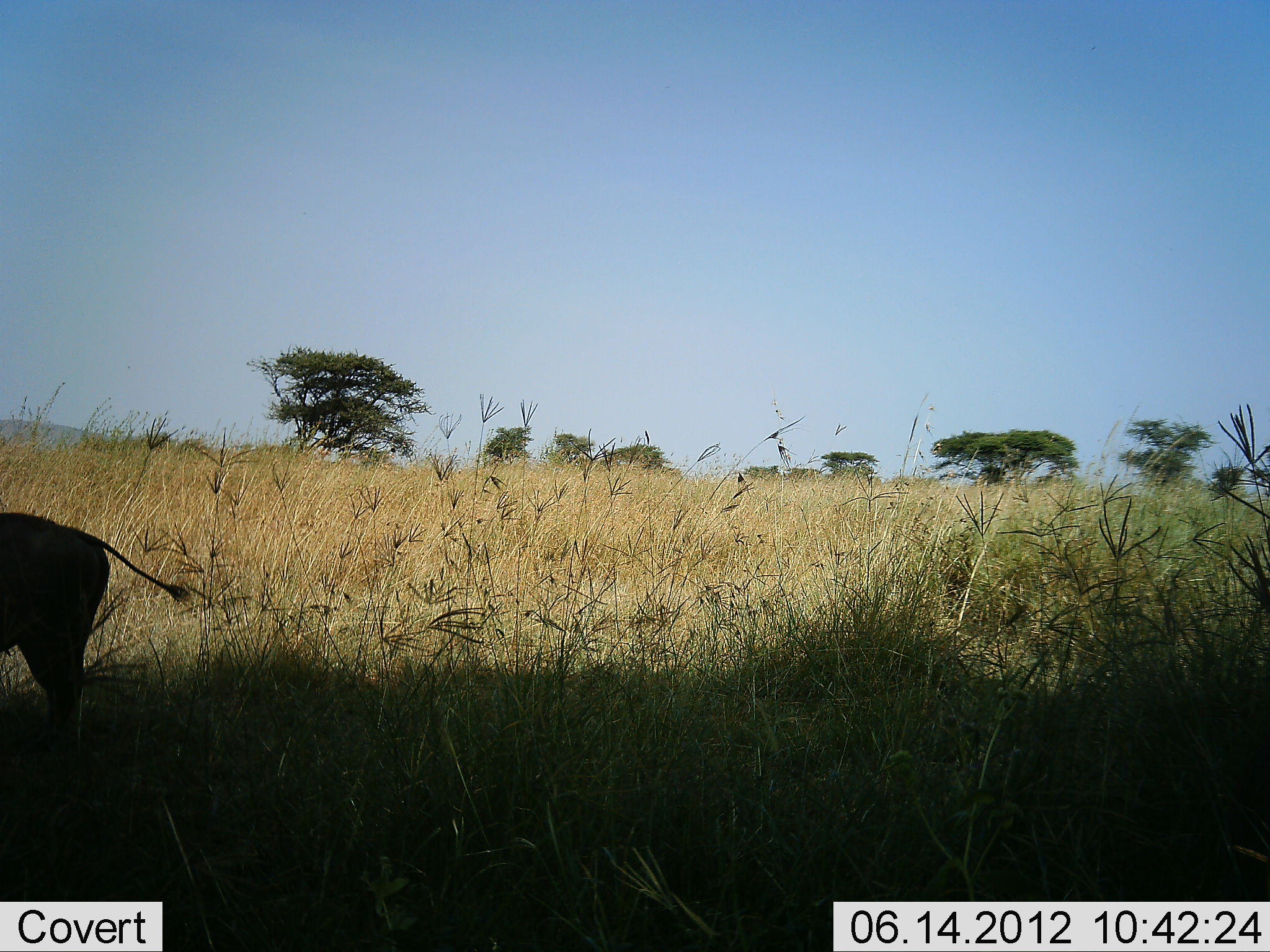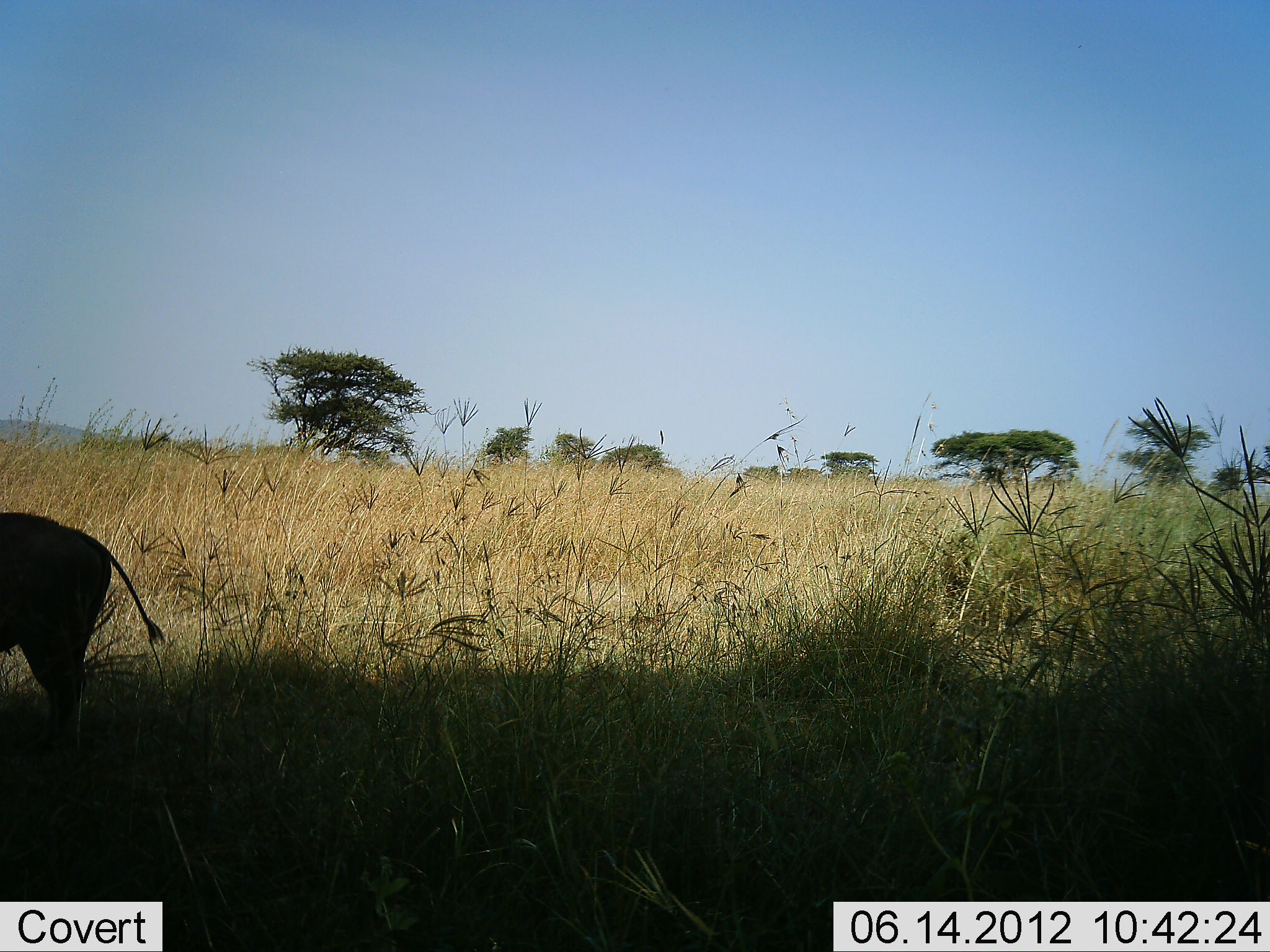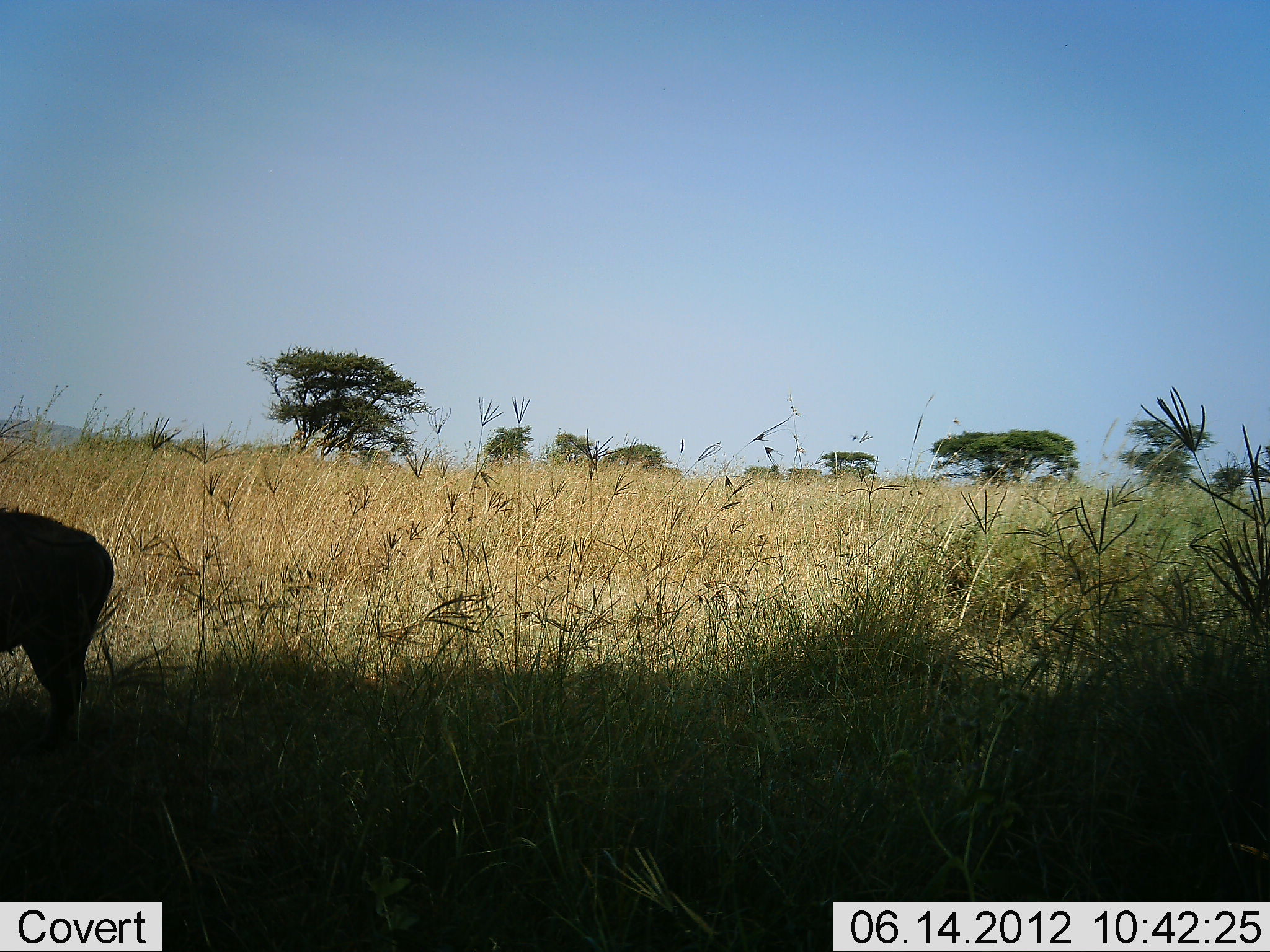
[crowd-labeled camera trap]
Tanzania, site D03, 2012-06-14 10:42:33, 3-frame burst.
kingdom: Animalia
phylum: Chordata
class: Mammalia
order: Artiodactyla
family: Suidae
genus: Phacochoerus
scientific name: Phacochoerus africanus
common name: warthog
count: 1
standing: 90%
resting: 0%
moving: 0%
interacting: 0%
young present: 0%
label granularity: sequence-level